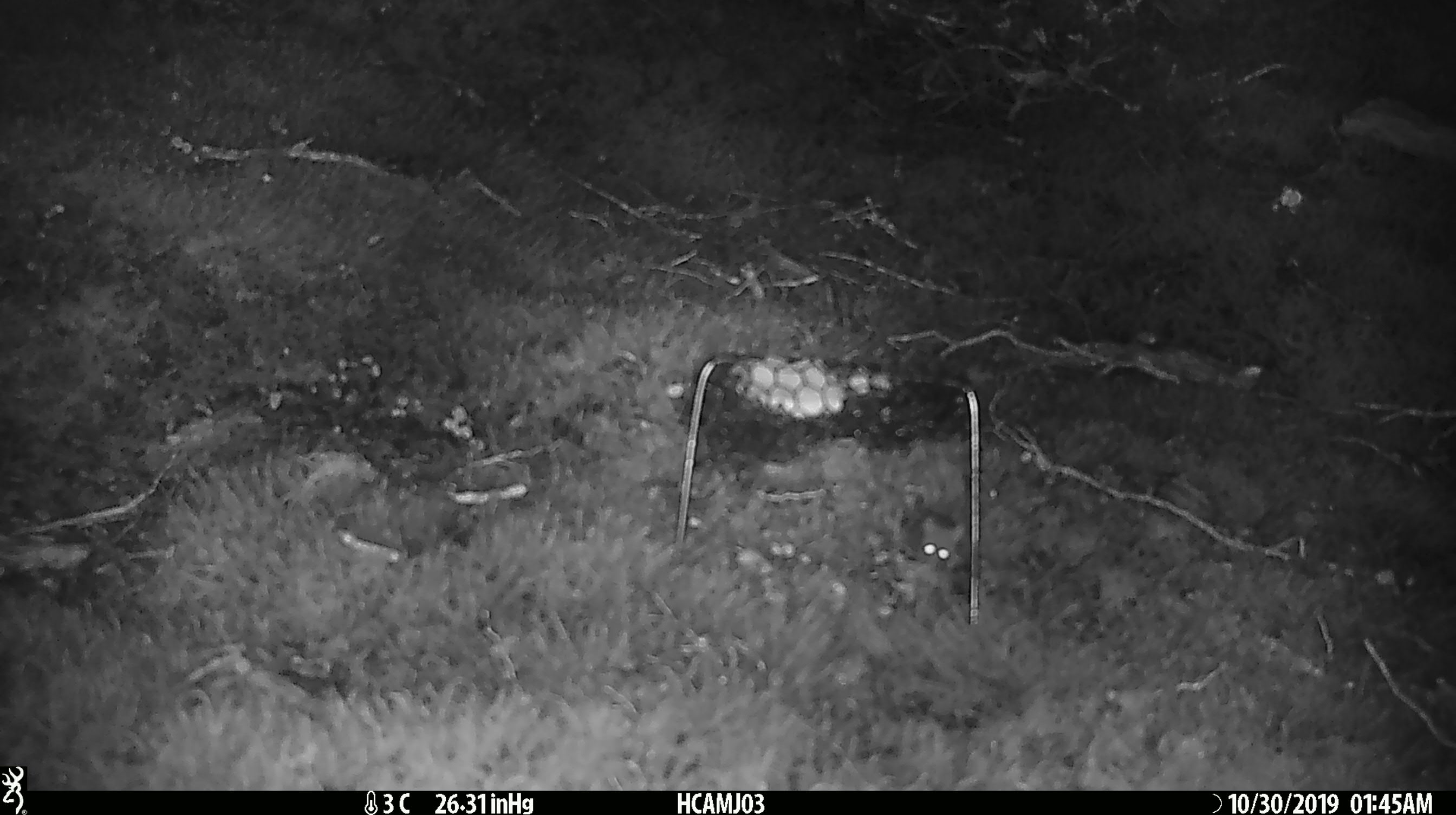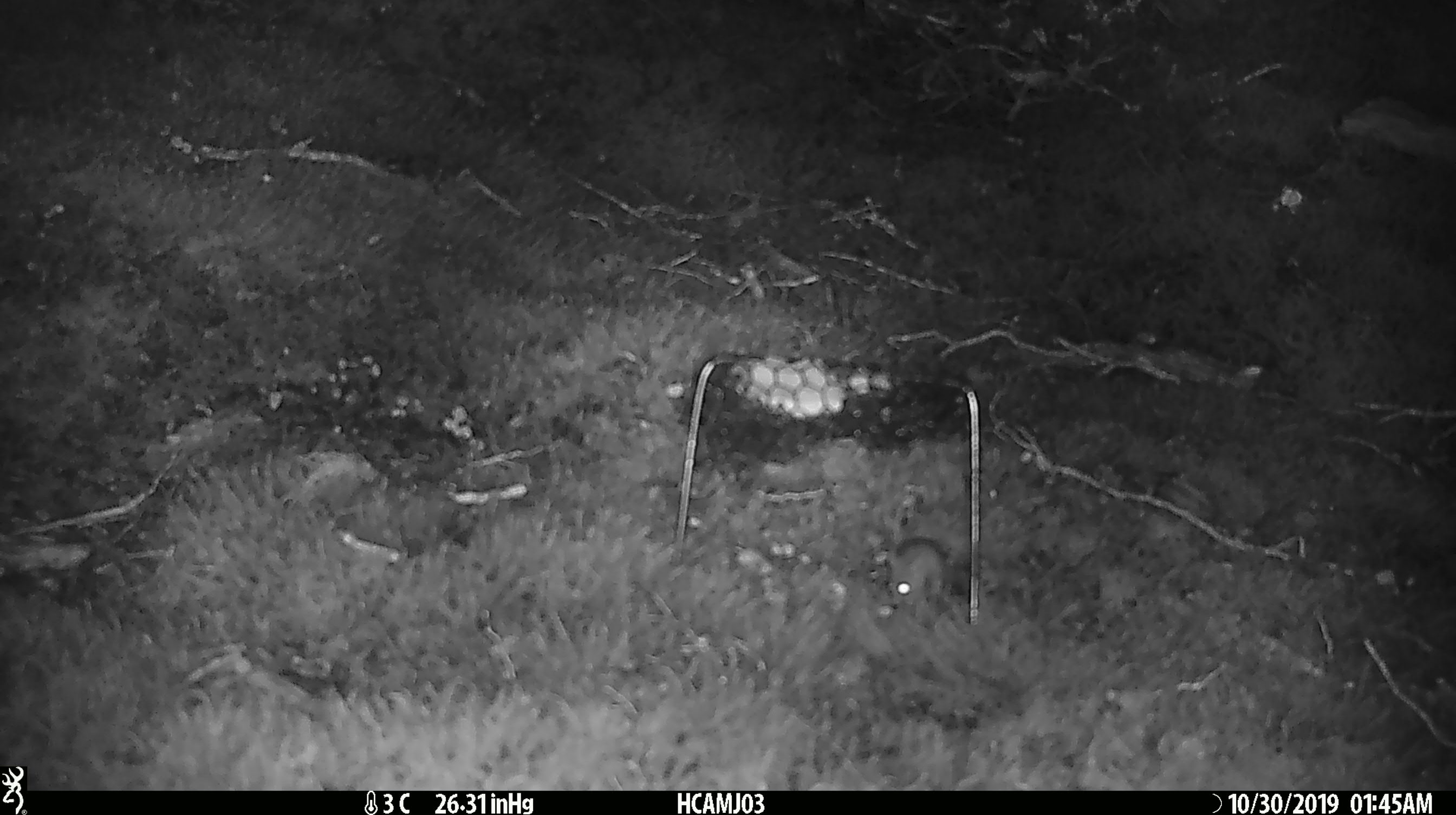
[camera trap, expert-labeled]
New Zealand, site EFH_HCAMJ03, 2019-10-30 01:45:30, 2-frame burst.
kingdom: Animalia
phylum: Chordata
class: Mammalia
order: Rodentia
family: Muridae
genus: Mus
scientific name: Mus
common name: mouse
Mouse (Mus).